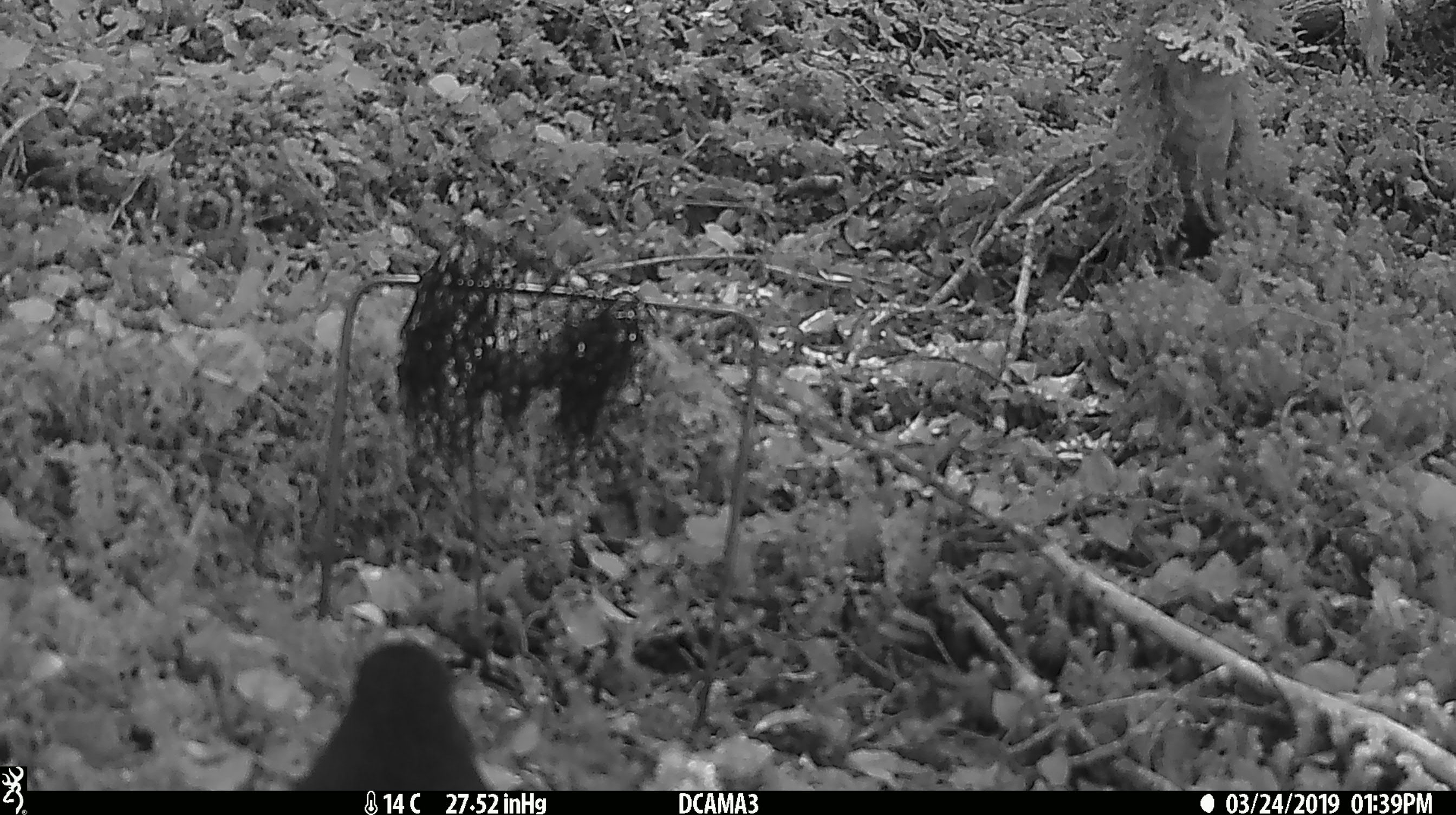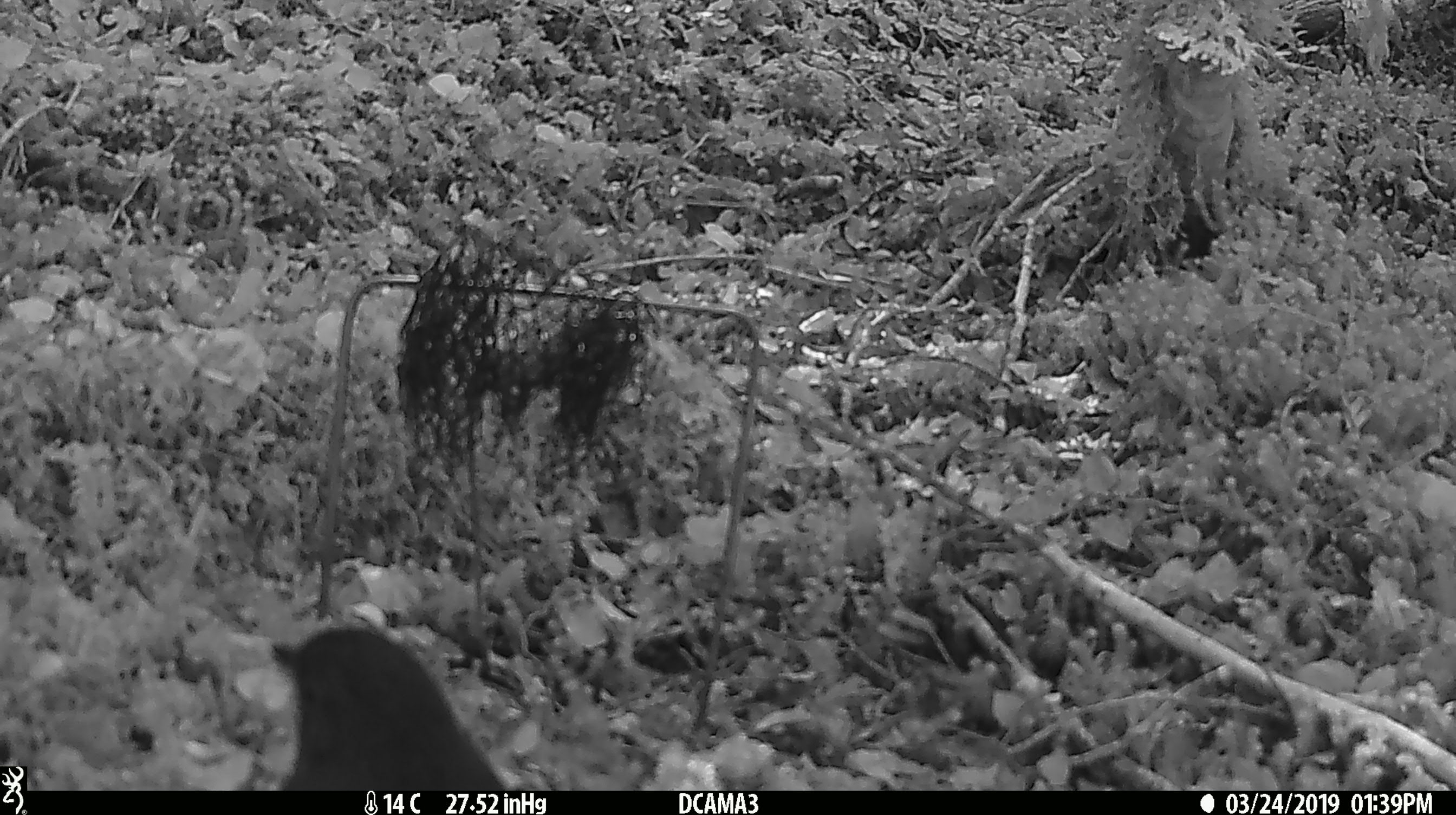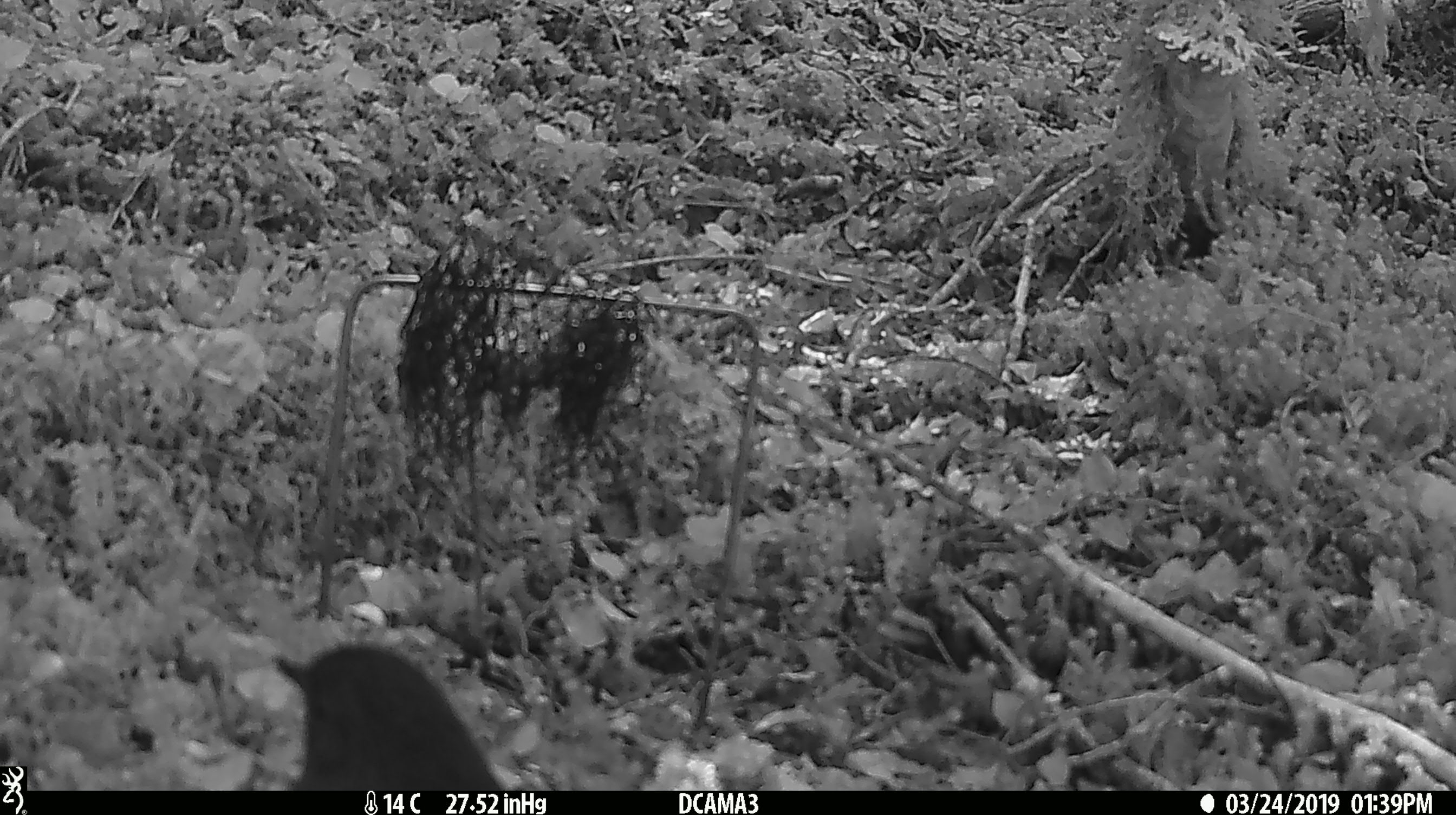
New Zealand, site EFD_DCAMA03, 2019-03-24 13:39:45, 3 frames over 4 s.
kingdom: Animalia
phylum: Chordata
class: Aves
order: Passeriformes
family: Petroicidae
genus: Petroica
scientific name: Petroica australis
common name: new zealand robin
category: robin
Robin (new zealand robin) (Petroica australis).